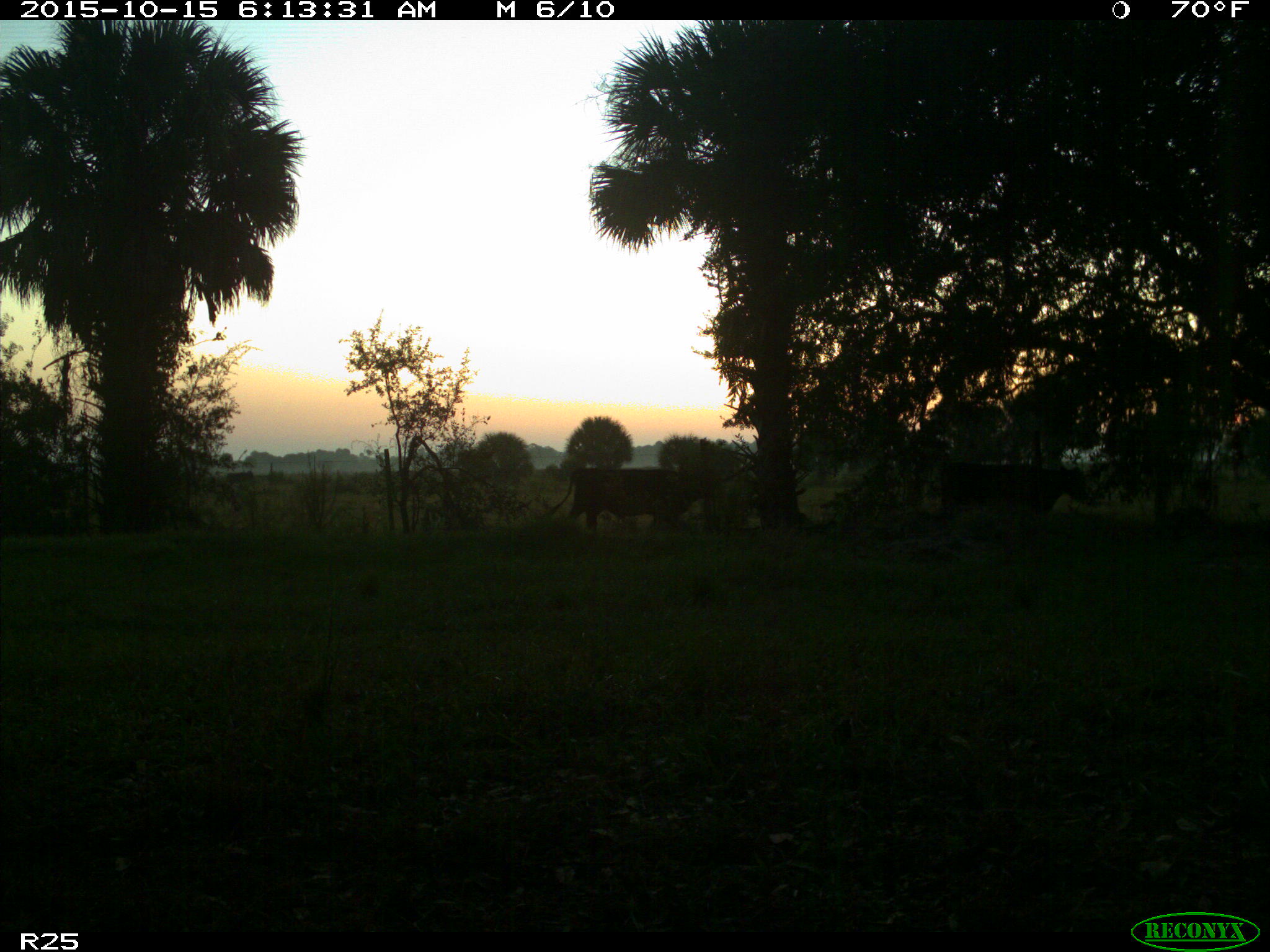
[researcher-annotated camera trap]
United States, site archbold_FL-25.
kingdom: Animalia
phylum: Chordata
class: Mammalia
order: Artiodactyla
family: Bovidae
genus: Bos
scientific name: Bos taurus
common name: domestic cow